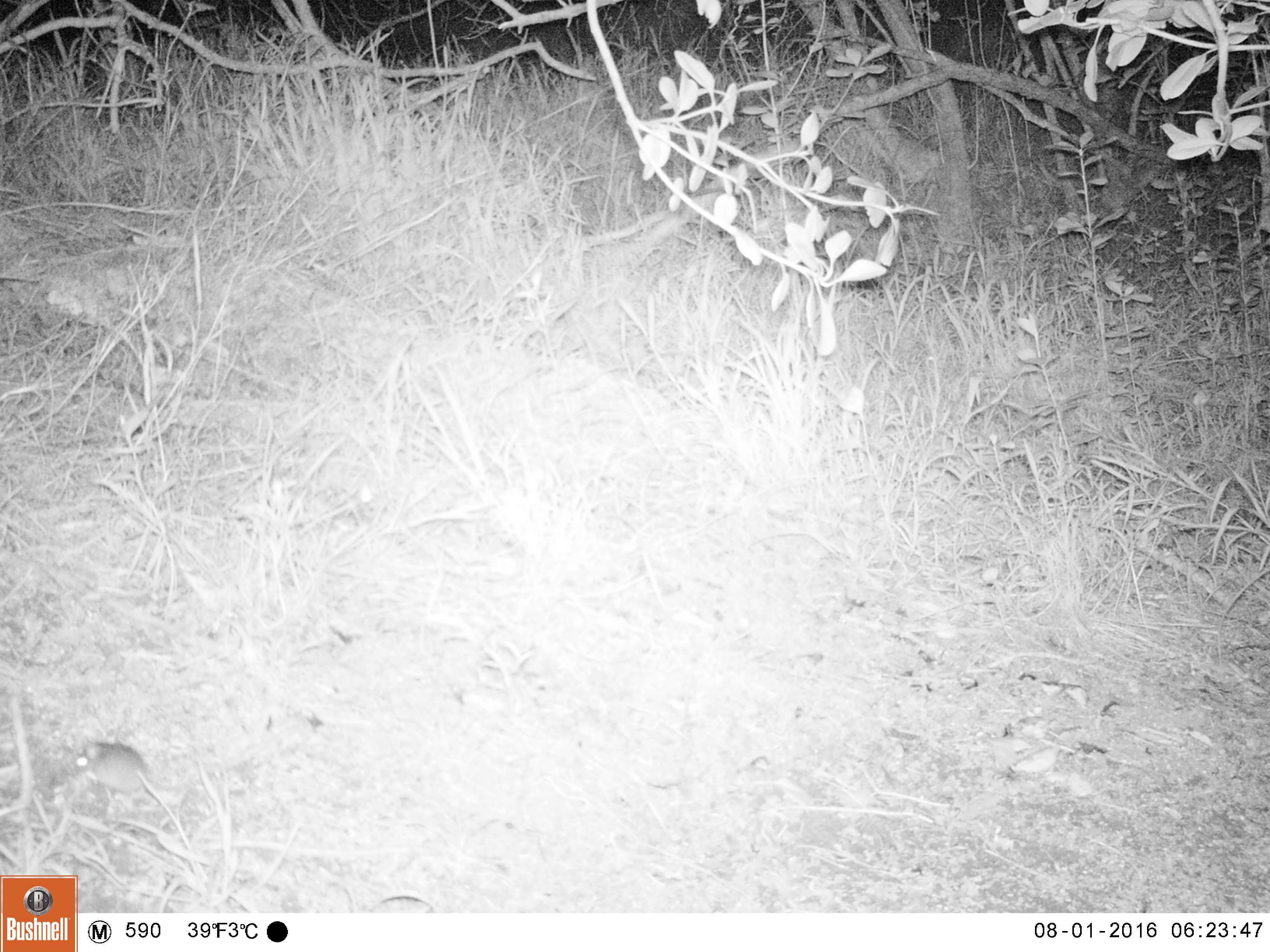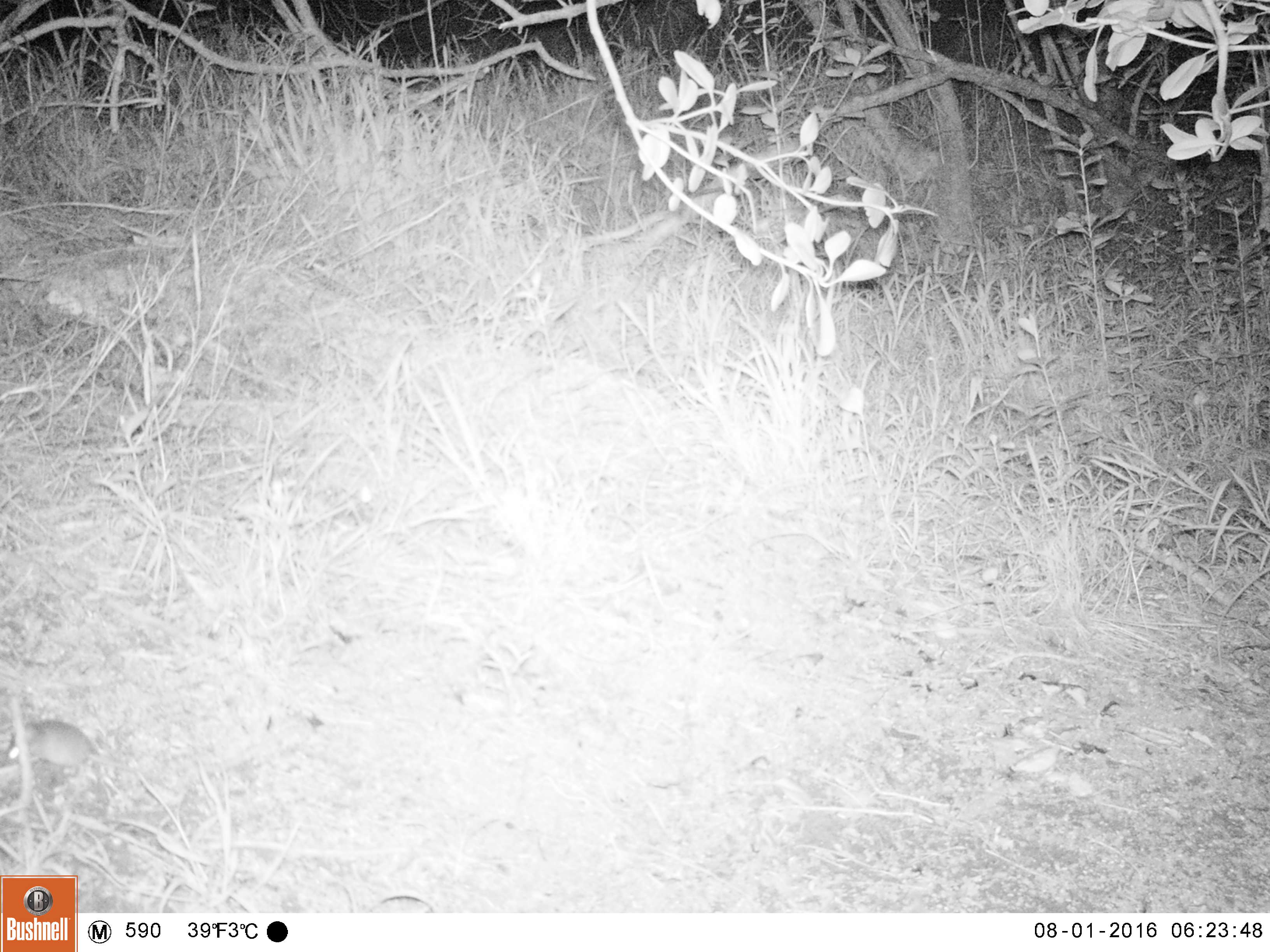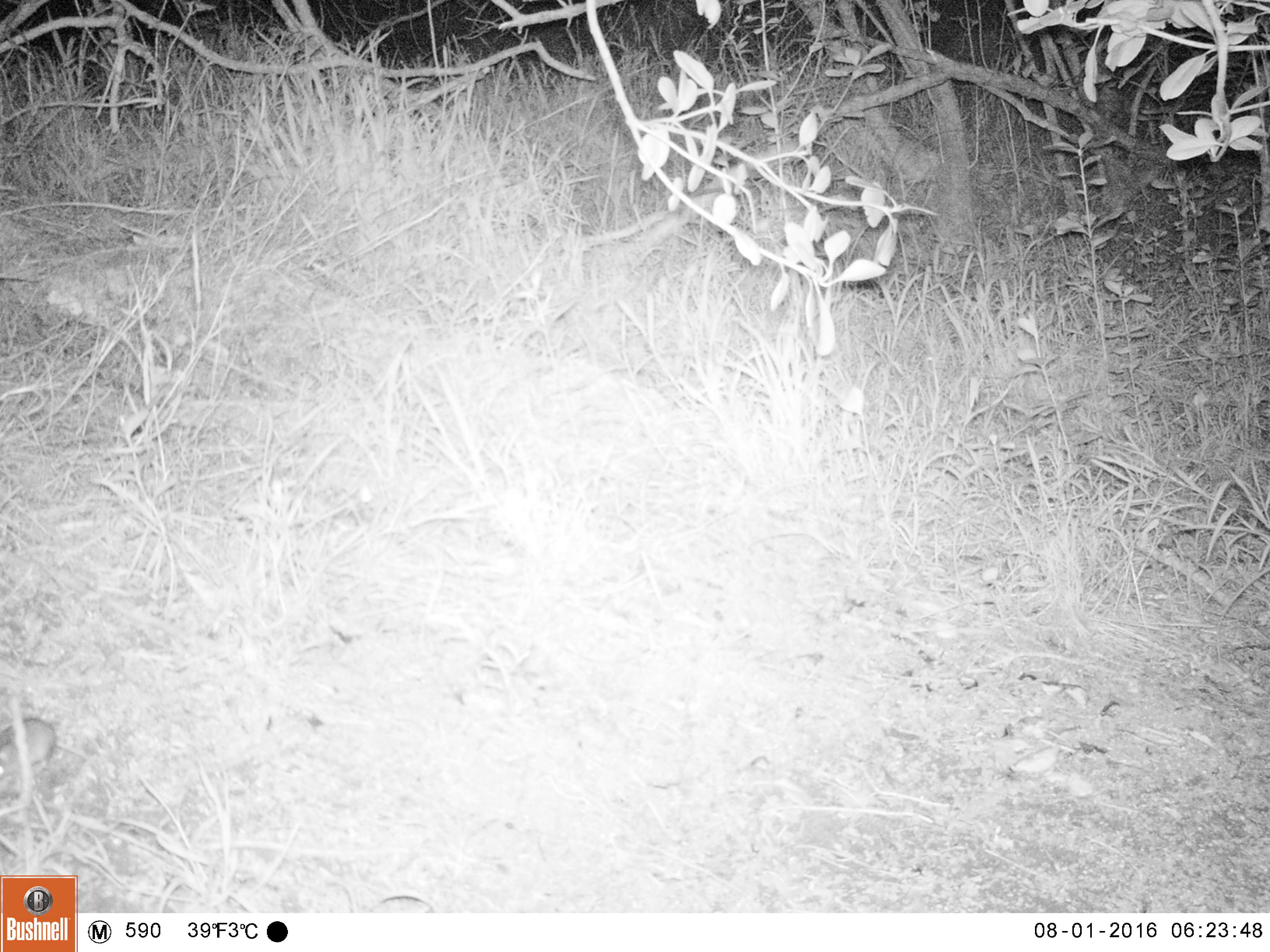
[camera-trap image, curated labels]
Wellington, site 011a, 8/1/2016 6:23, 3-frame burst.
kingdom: Animalia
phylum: Chordata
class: Mammalia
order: Rodentia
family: Muridae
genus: Mus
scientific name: Mus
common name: mouse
Mouse (Mus).